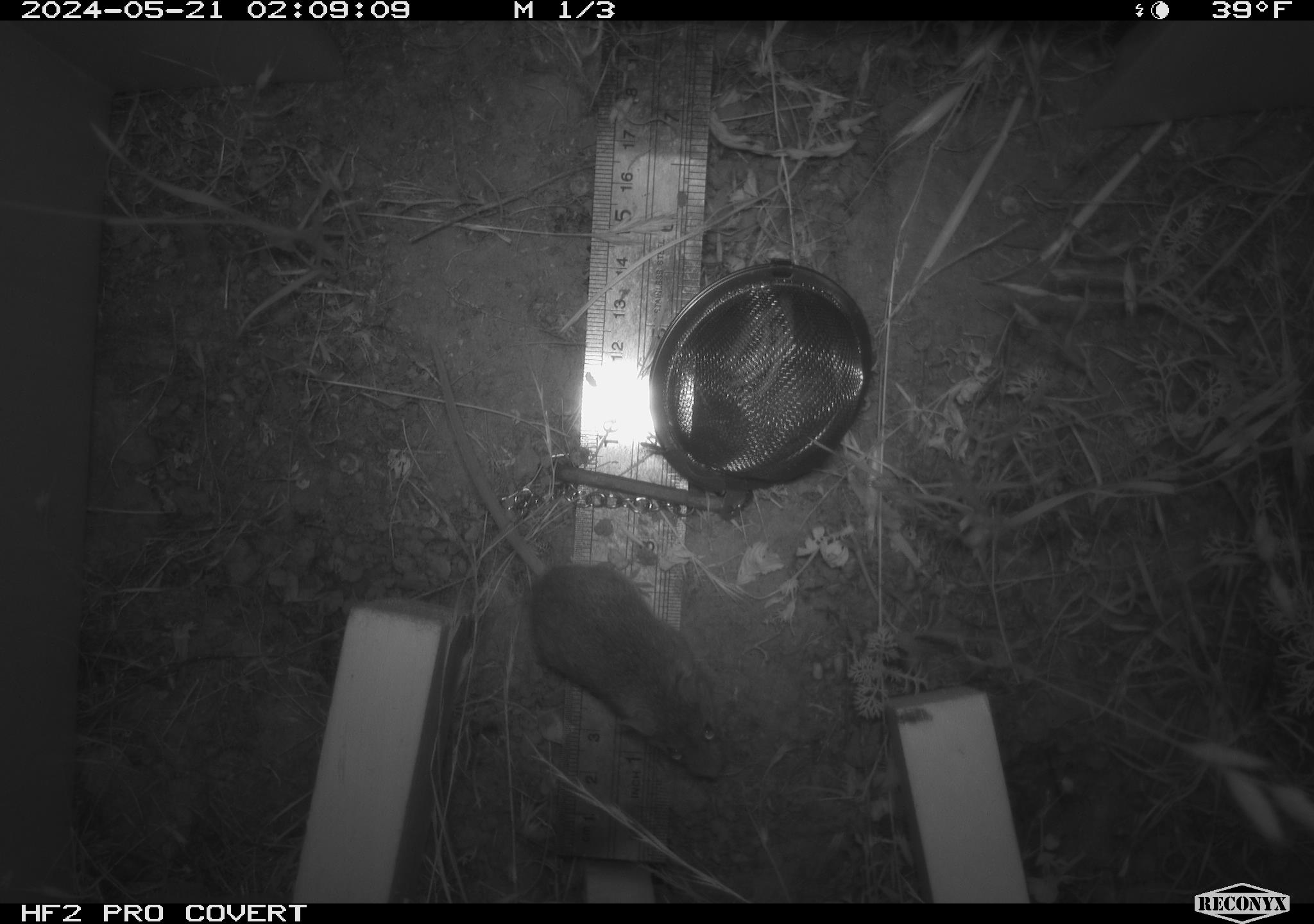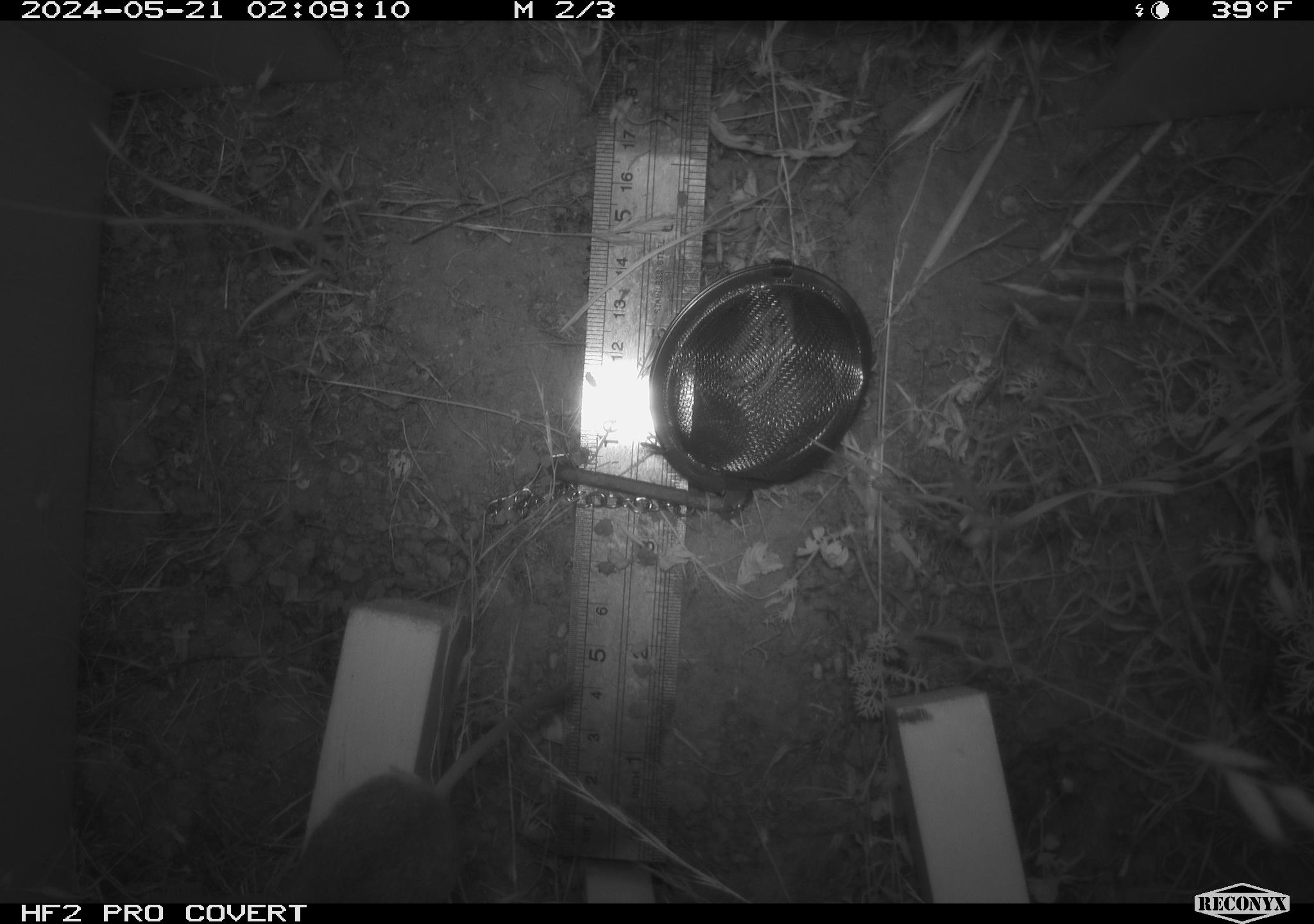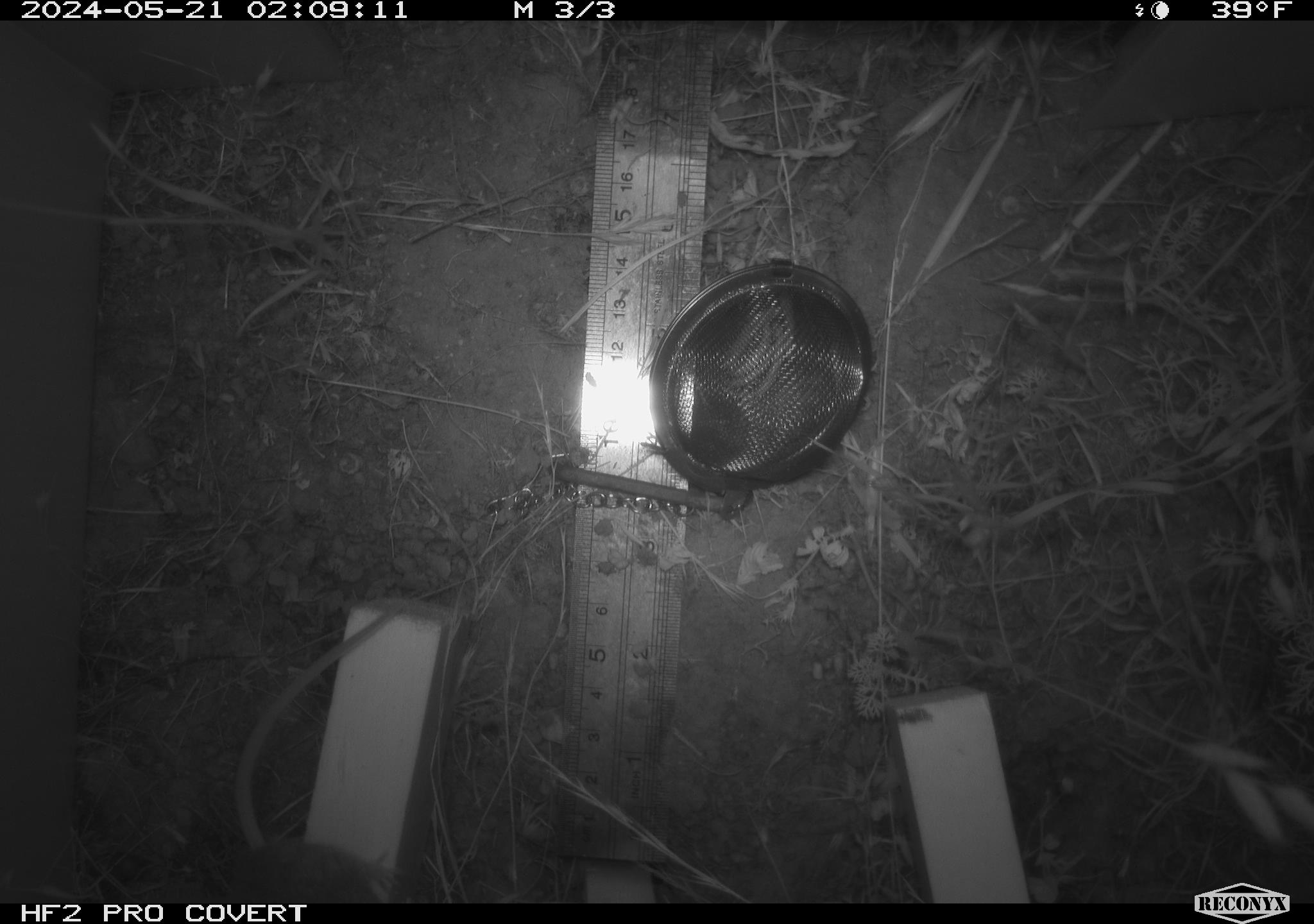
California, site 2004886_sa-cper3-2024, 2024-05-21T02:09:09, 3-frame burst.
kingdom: Animalia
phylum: Chordata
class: Mammalia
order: Rodentia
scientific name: Rodentia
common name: rodent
Rodent (Rodentia).